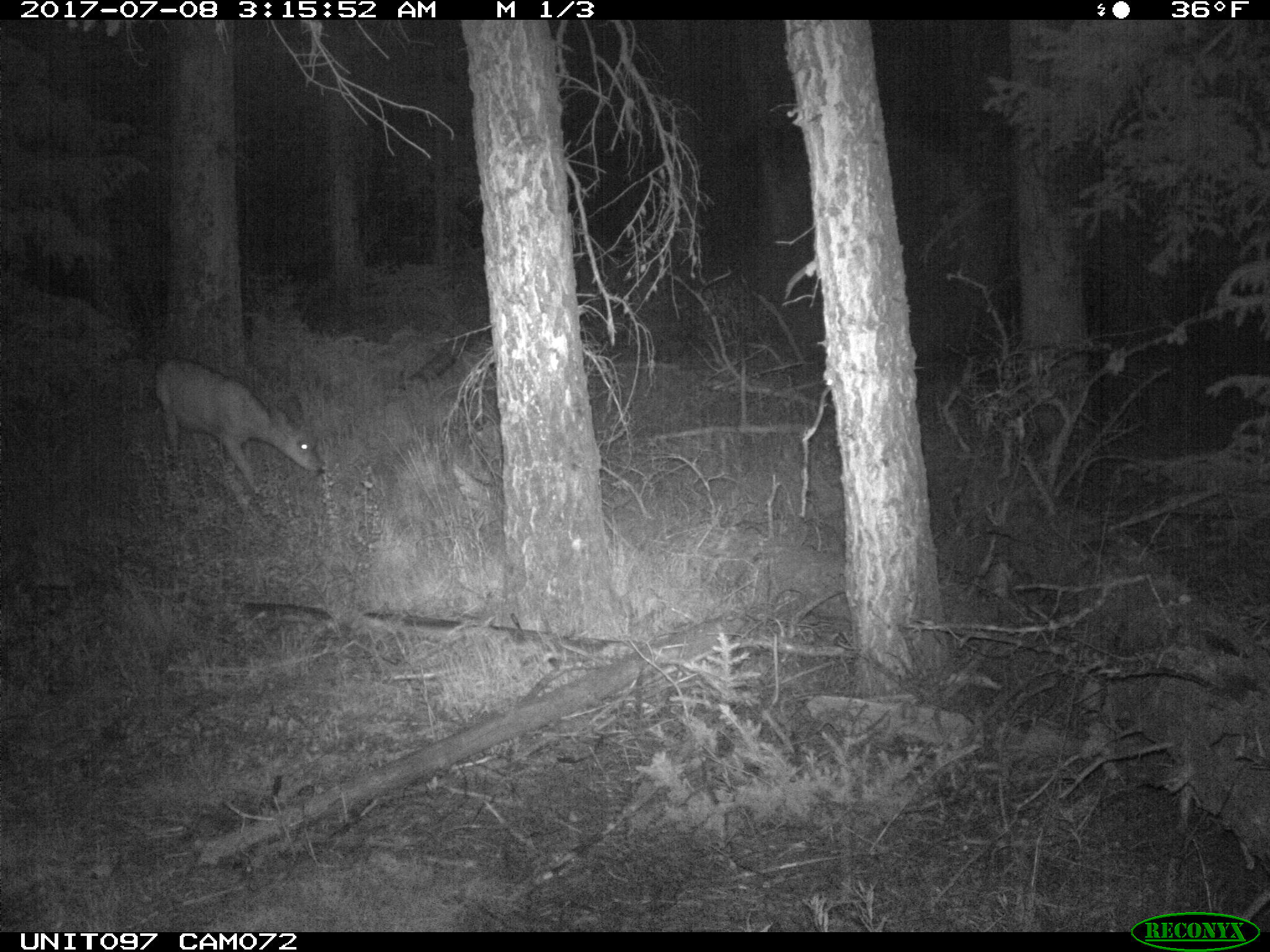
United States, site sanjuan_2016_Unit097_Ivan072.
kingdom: Animalia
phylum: Chordata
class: Mammalia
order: Artiodactyla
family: Cervidae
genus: Odocoileus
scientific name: Odocoileus hemionus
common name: mule deer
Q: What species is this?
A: Odocoileus hemionus (mule deer).